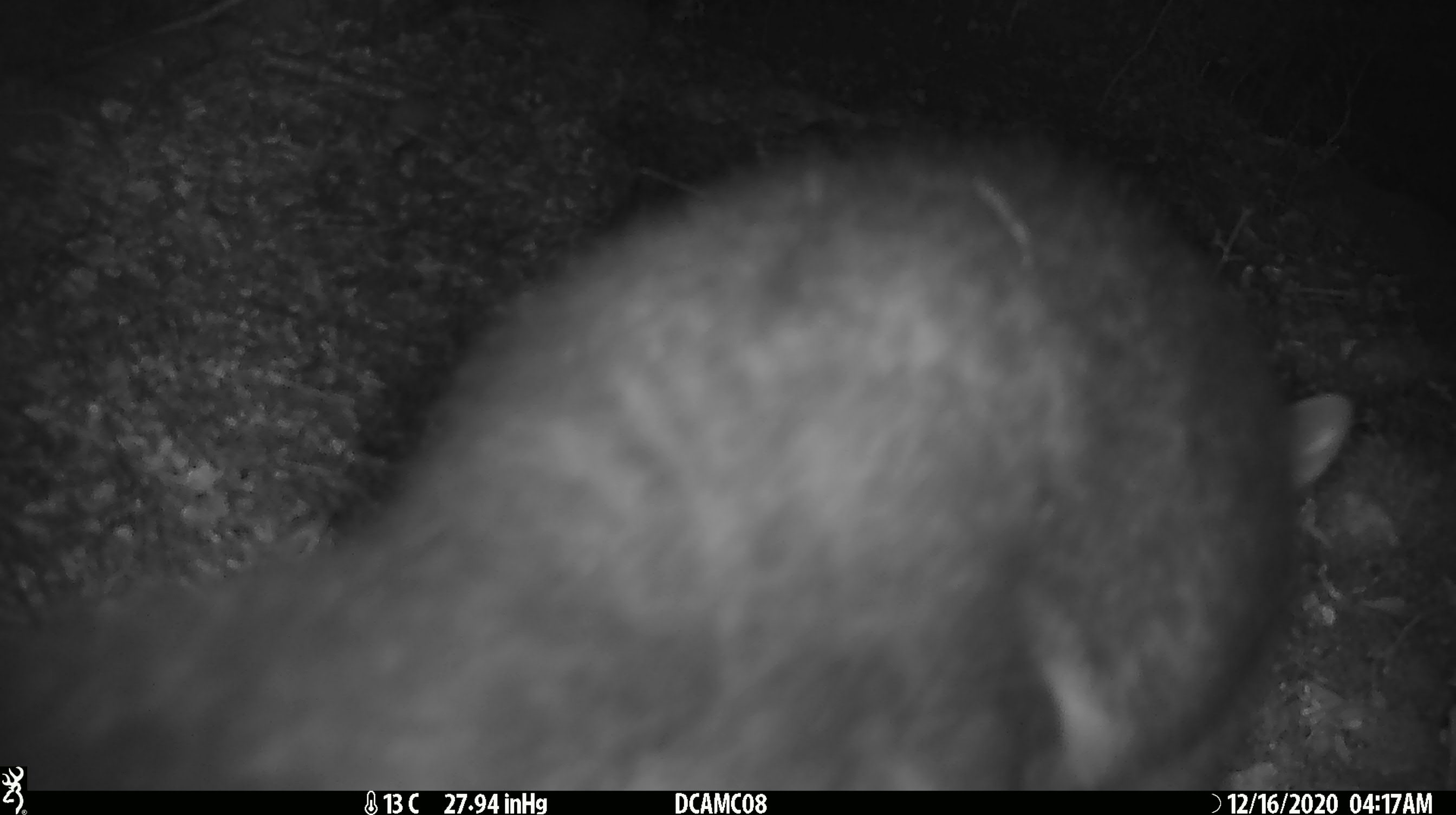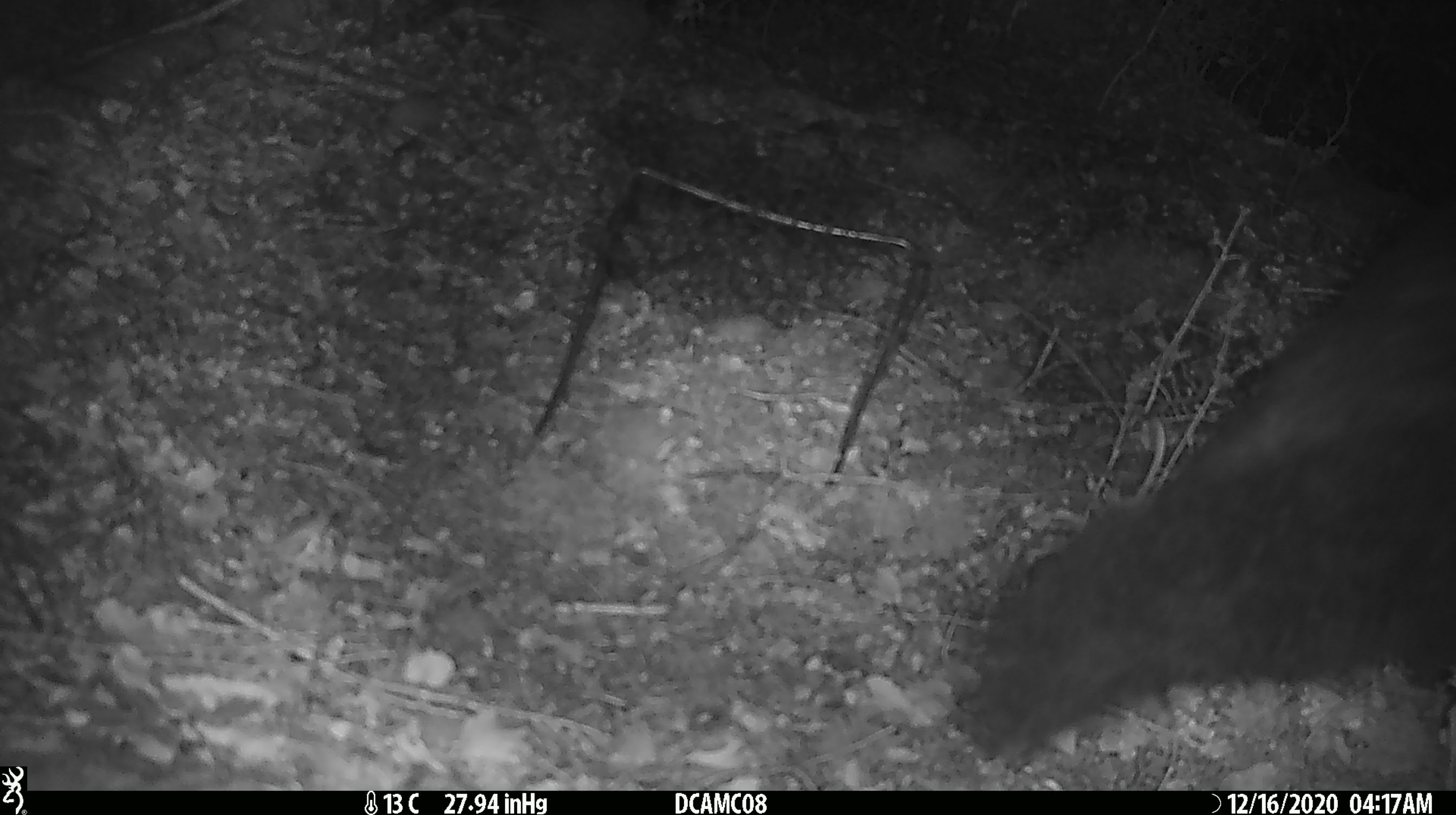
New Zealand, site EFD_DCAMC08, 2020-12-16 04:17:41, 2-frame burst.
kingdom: Animalia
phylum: Chordata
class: Mammalia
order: Diprotodontia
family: Phalangeridae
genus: Trichosurus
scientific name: Trichosurus vulpecula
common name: common brushtail possum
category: possum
Possum (common brushtail possum) (Trichosurus vulpecula).